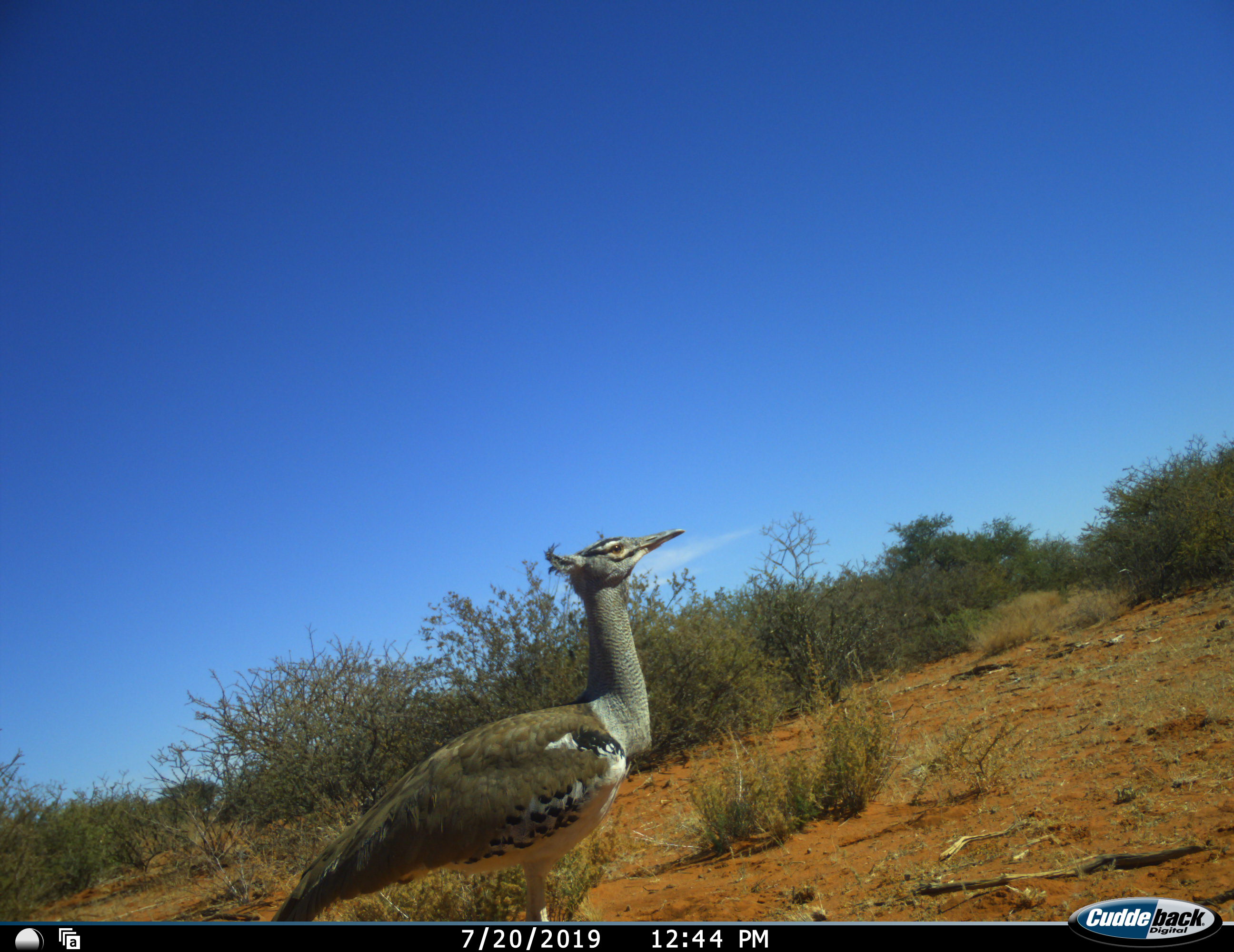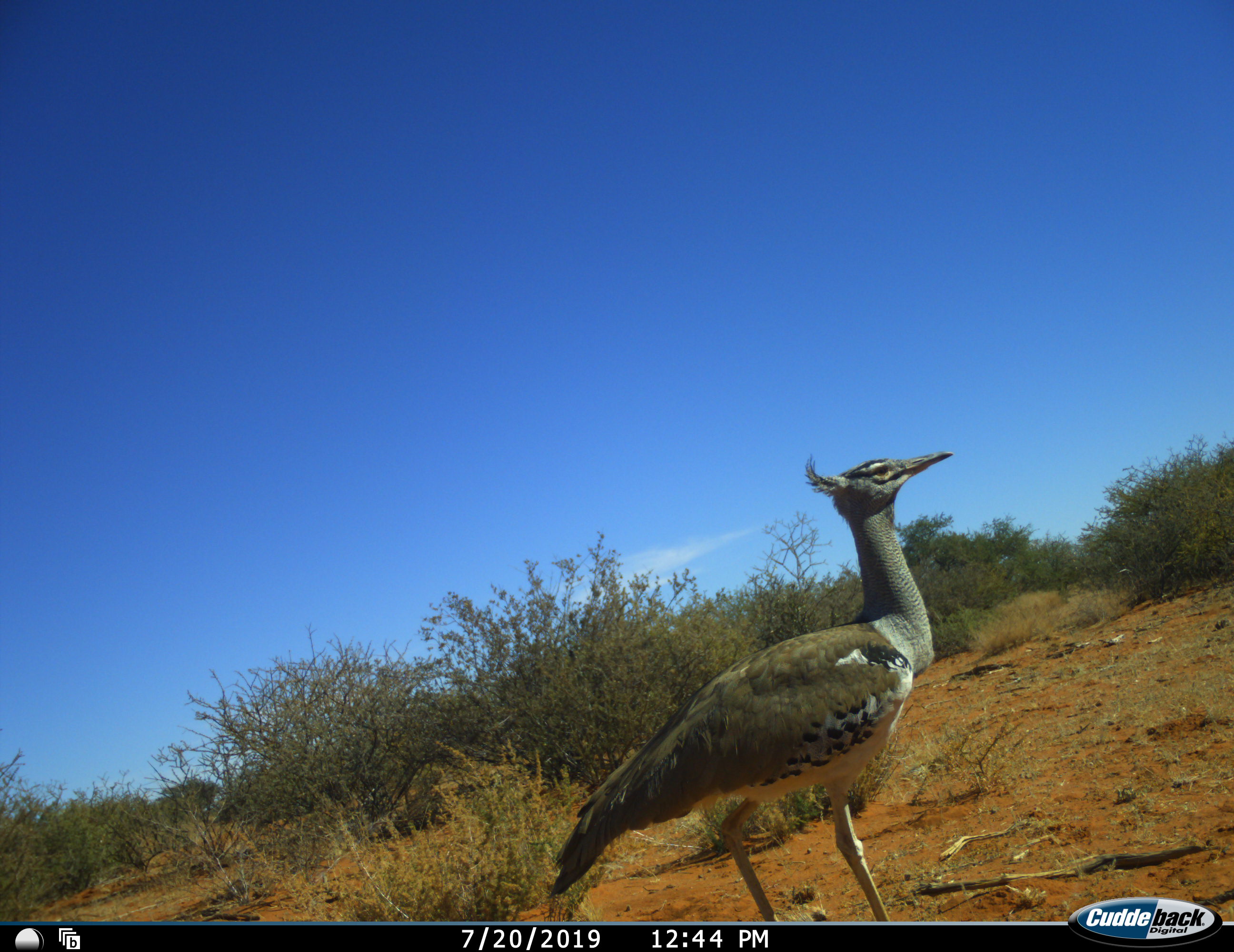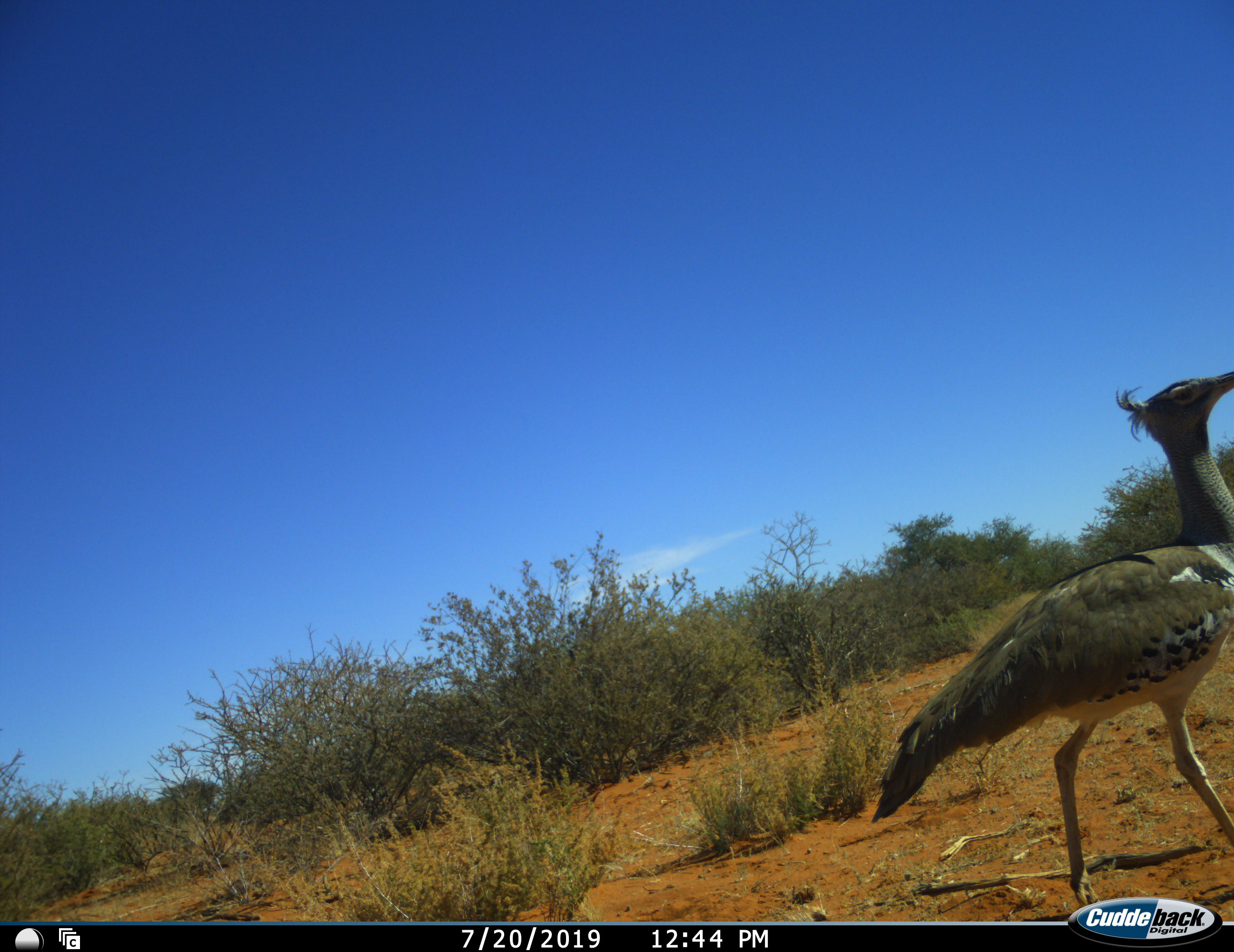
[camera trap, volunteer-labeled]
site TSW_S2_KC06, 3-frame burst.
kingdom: Animalia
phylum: Chordata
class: Aves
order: Otidiformes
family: Otididae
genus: Ardeotis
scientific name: Ardeotis kori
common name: kori bustard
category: bustardkori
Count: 1.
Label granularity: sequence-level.